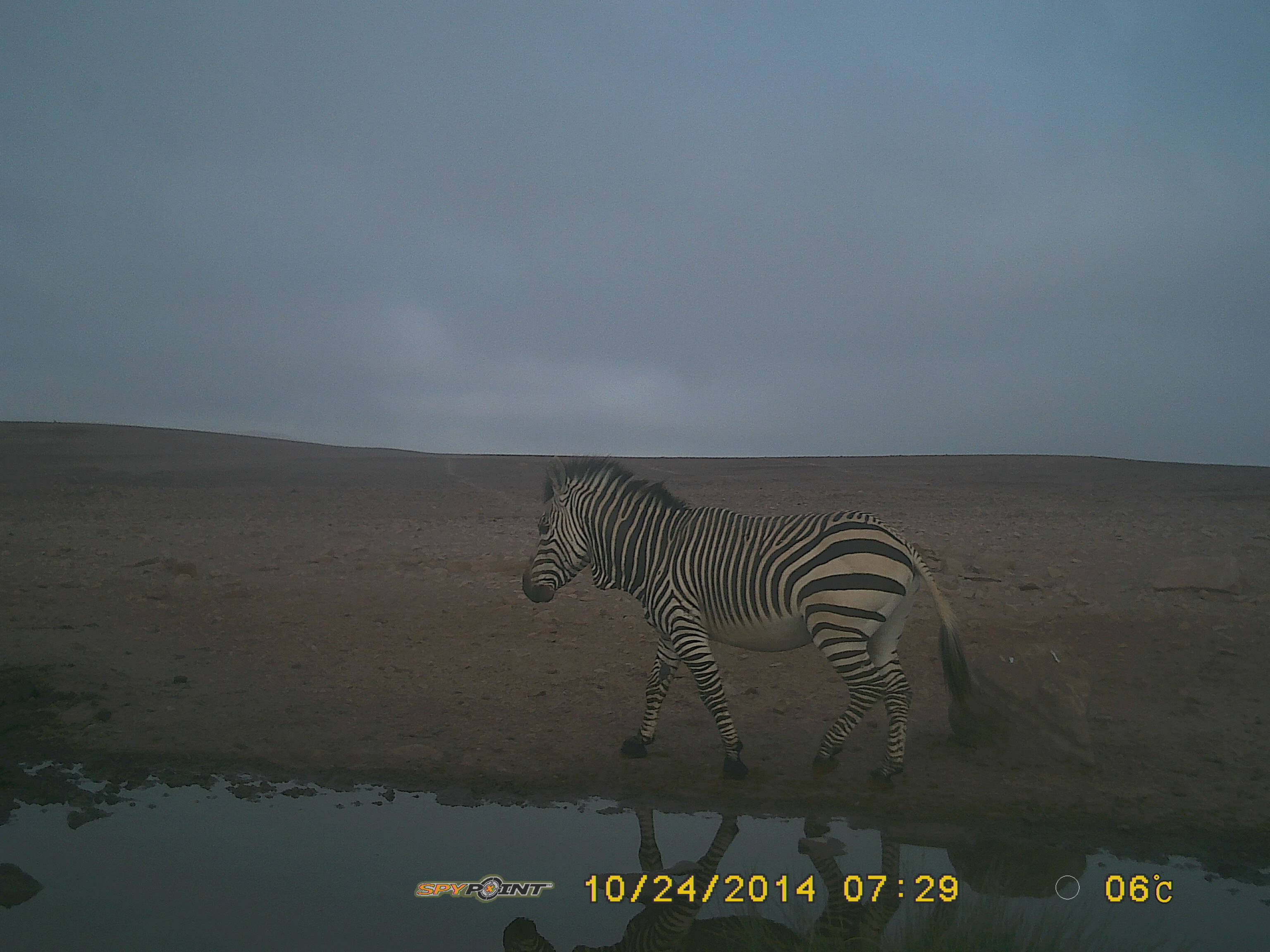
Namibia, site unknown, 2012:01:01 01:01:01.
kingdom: Animalia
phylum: Chordata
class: Mammalia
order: Perissodactyla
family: Equidae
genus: Equus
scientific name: Equus zebra hartmannae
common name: hartmann's mountain zebra